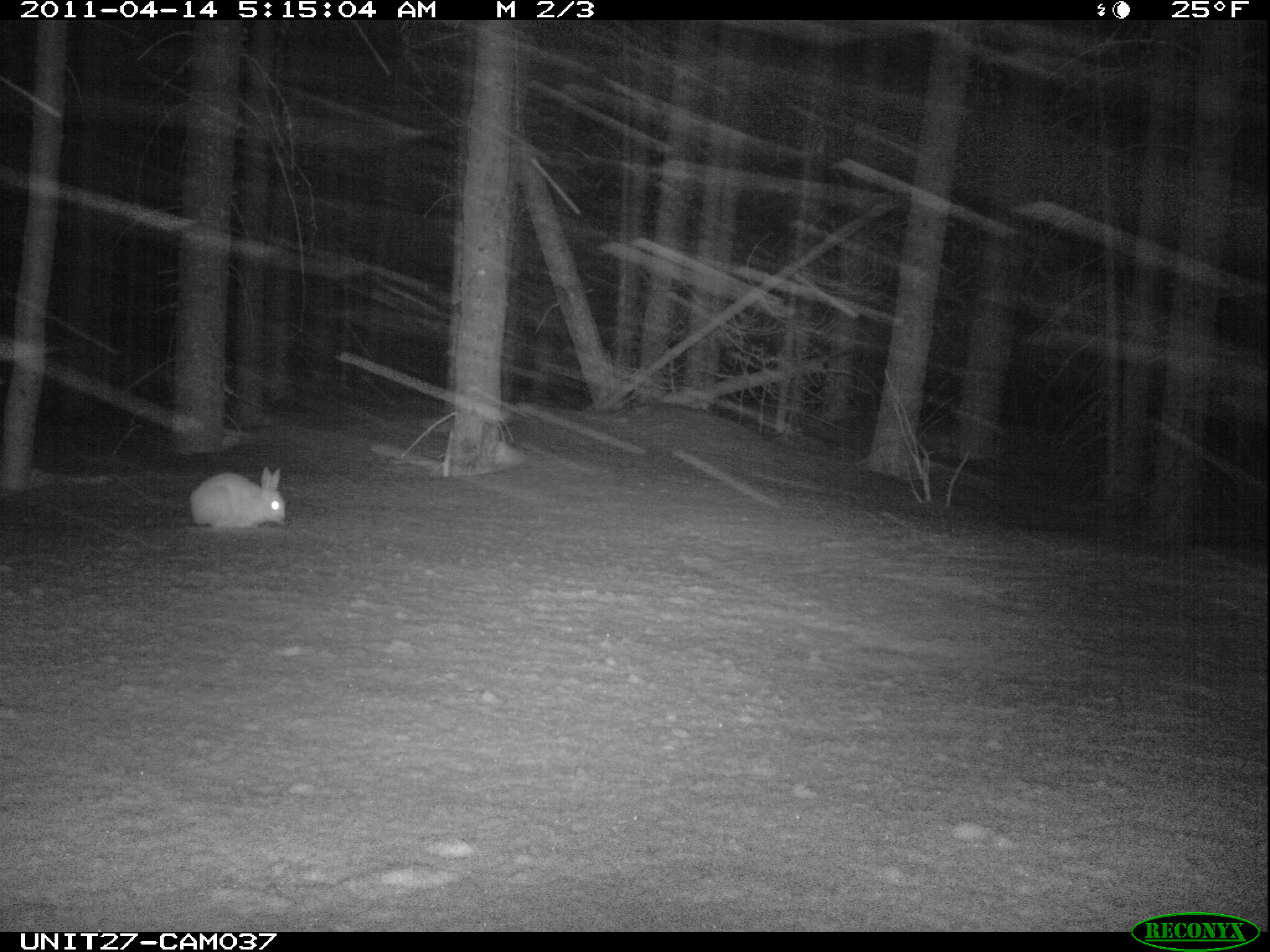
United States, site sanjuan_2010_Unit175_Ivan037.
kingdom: Animalia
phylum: Chordata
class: Mammalia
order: Lagomorpha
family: Leporidae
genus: Lepus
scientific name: Lepus americanus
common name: snowshoe hare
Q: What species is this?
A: Lepus americanus (snowshoe hare).